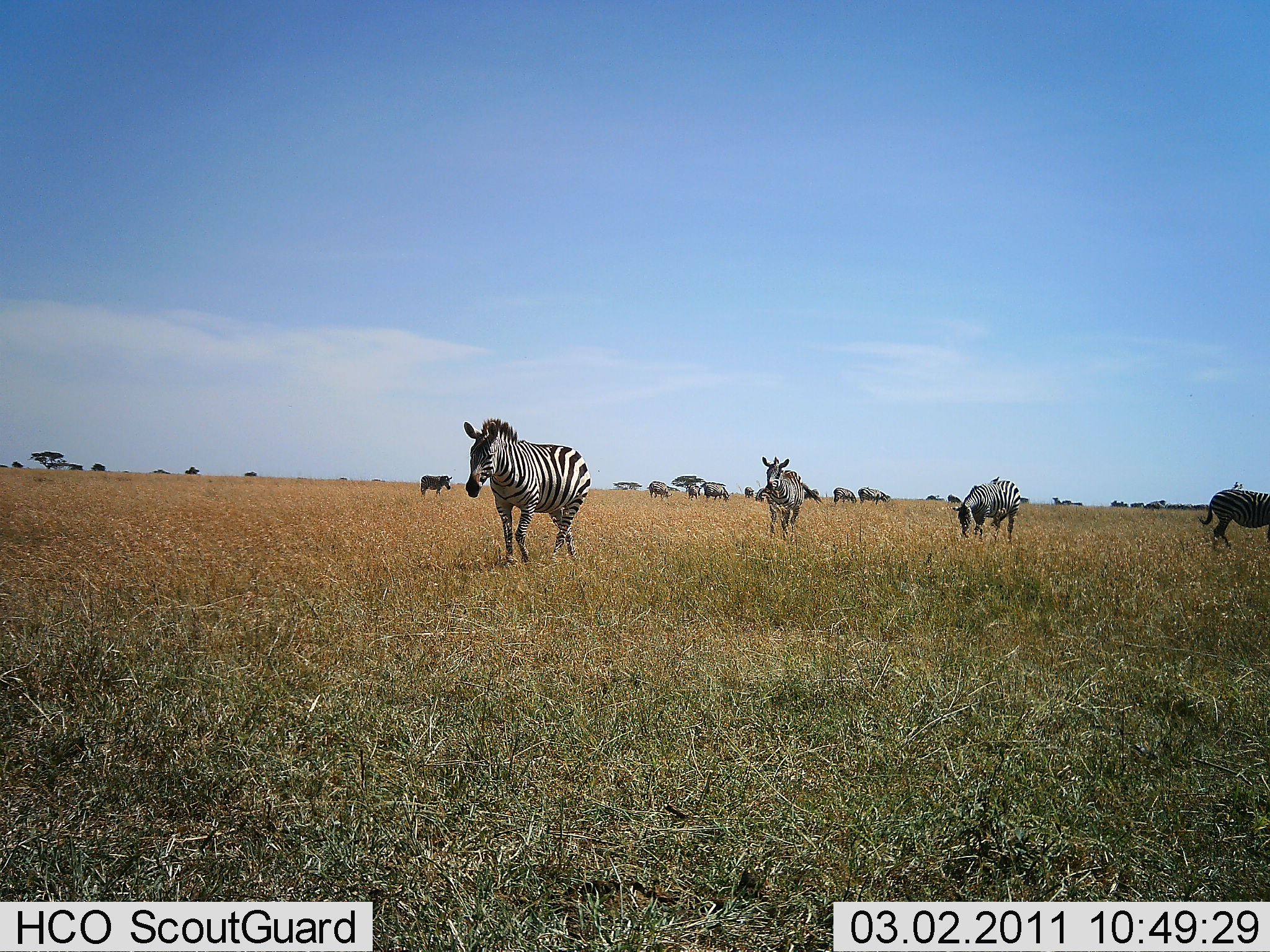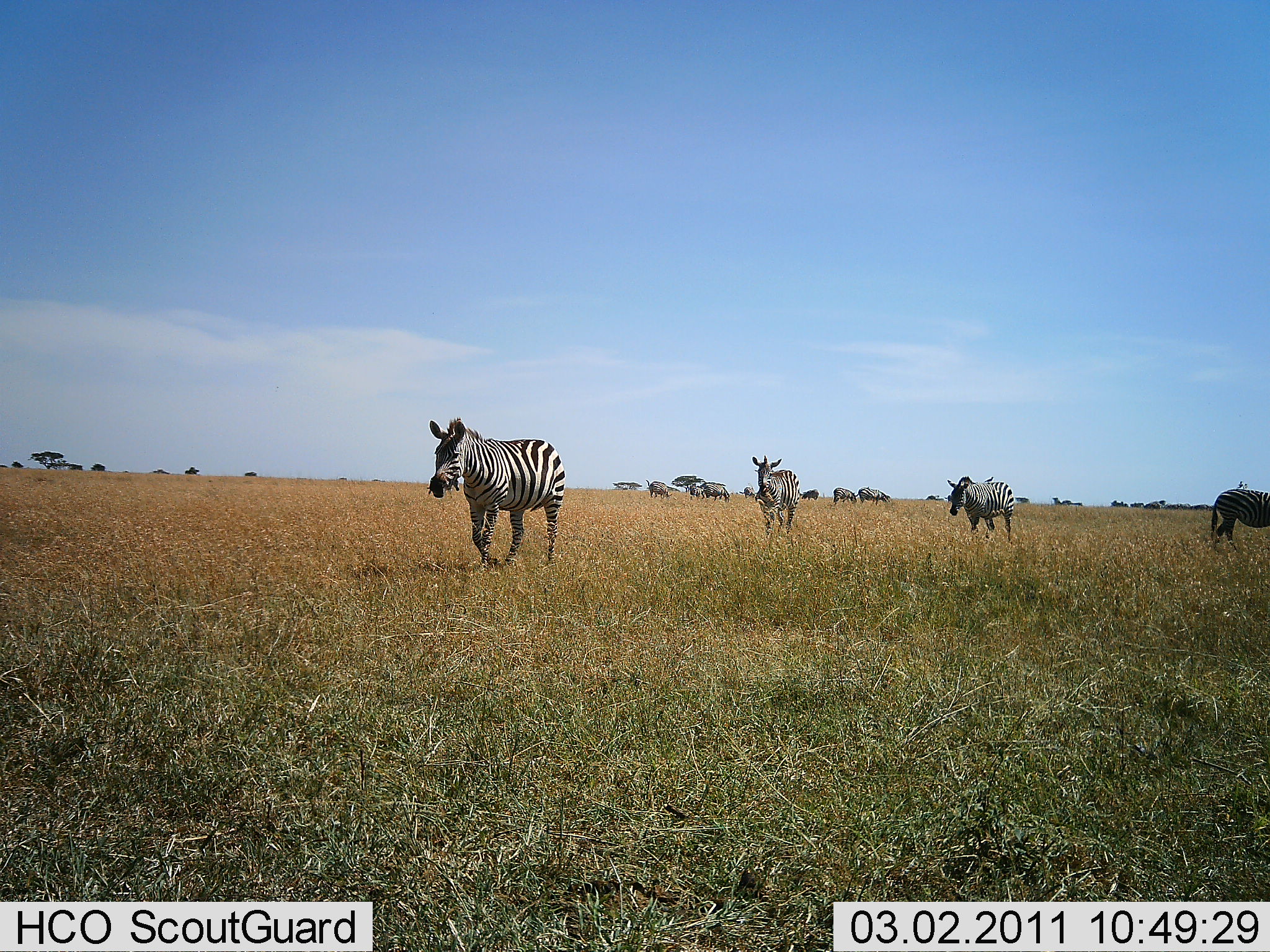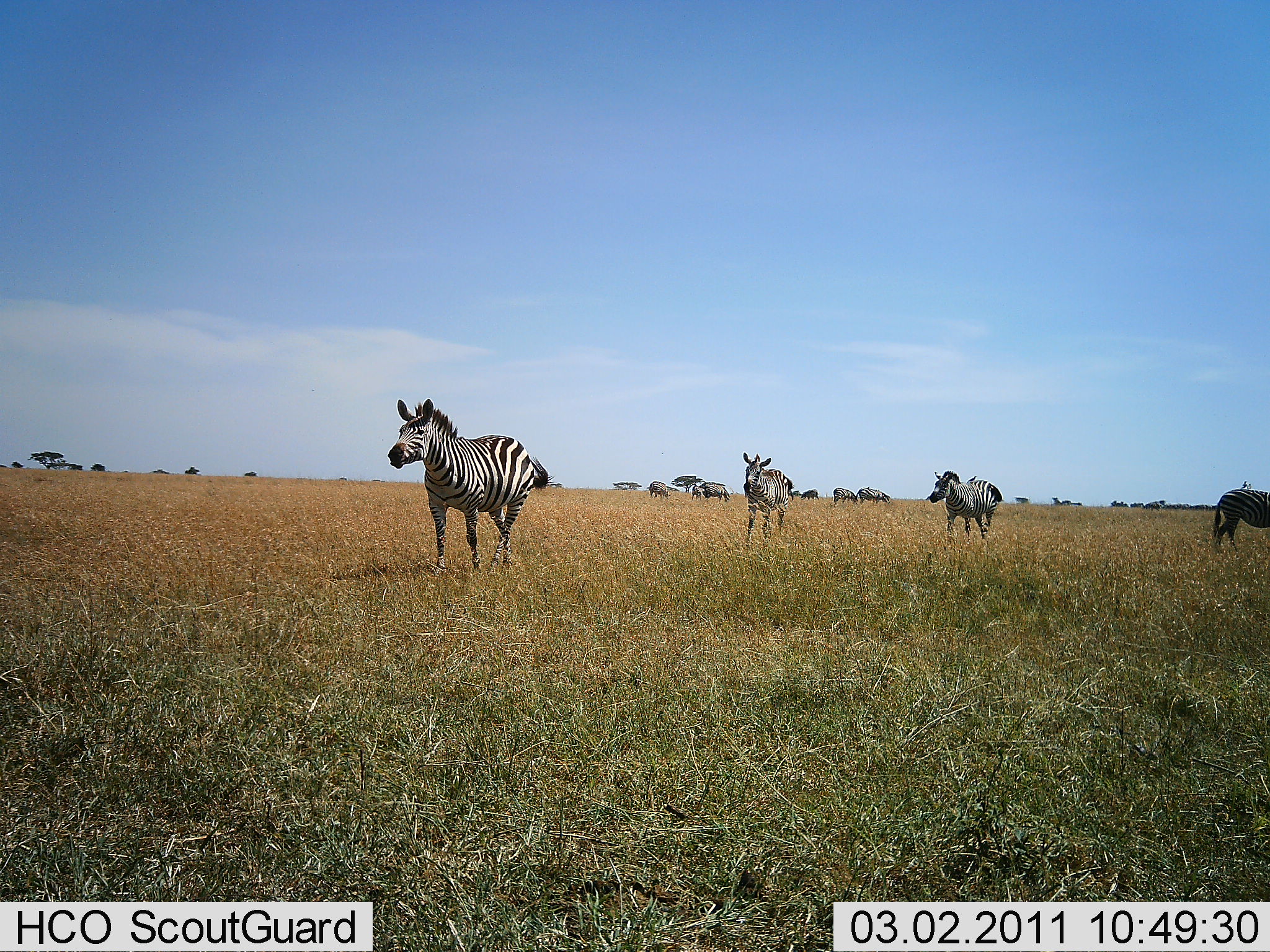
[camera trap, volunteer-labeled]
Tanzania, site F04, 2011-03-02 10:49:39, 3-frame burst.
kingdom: Animalia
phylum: Chordata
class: Mammalia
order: Perissodactyla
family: Equidae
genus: Equus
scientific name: Equus quagga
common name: plains zebra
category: zebra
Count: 9.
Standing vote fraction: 50%.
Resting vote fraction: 17%.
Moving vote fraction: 92%.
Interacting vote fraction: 0%.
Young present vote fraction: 0%.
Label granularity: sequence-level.